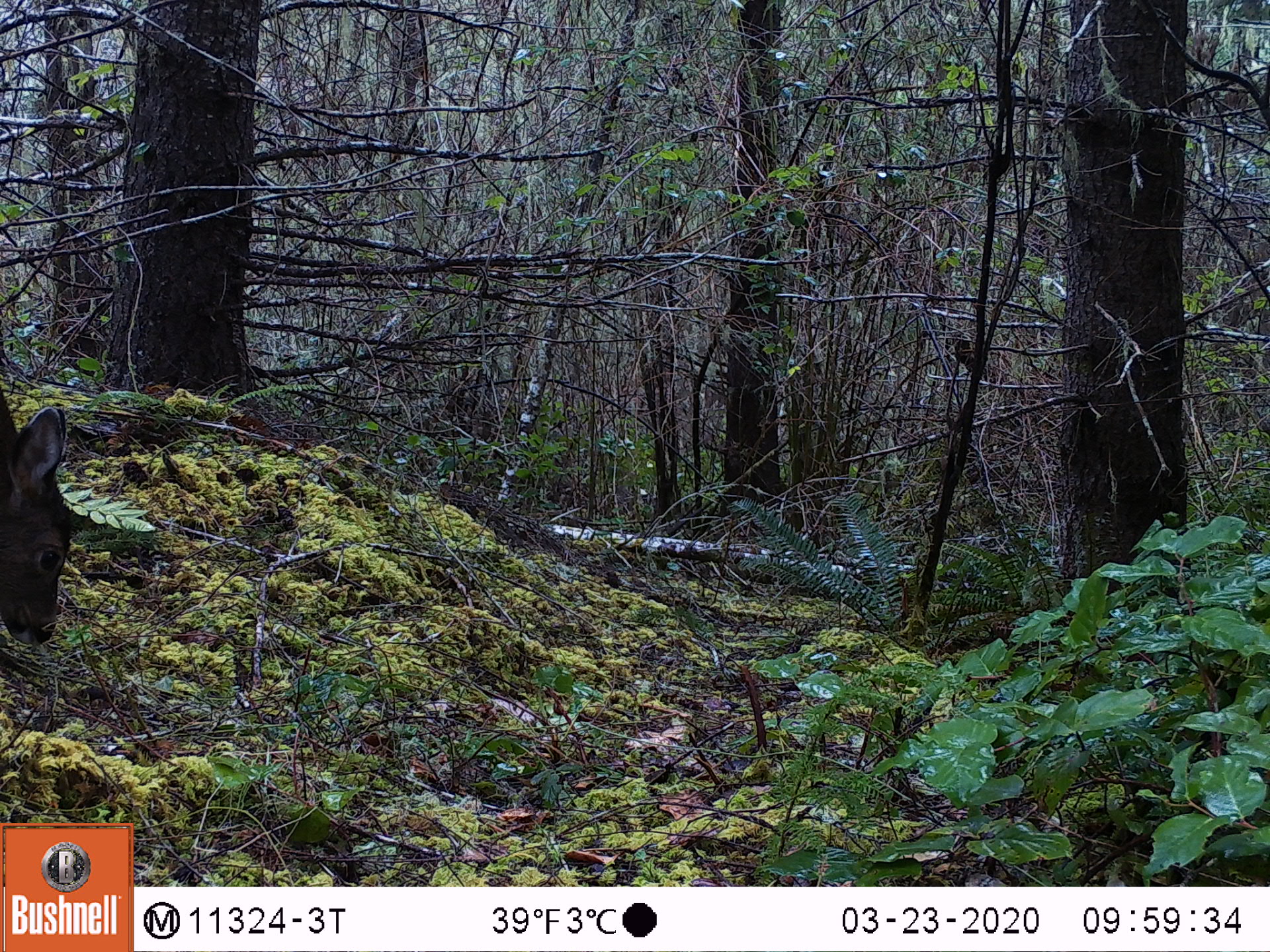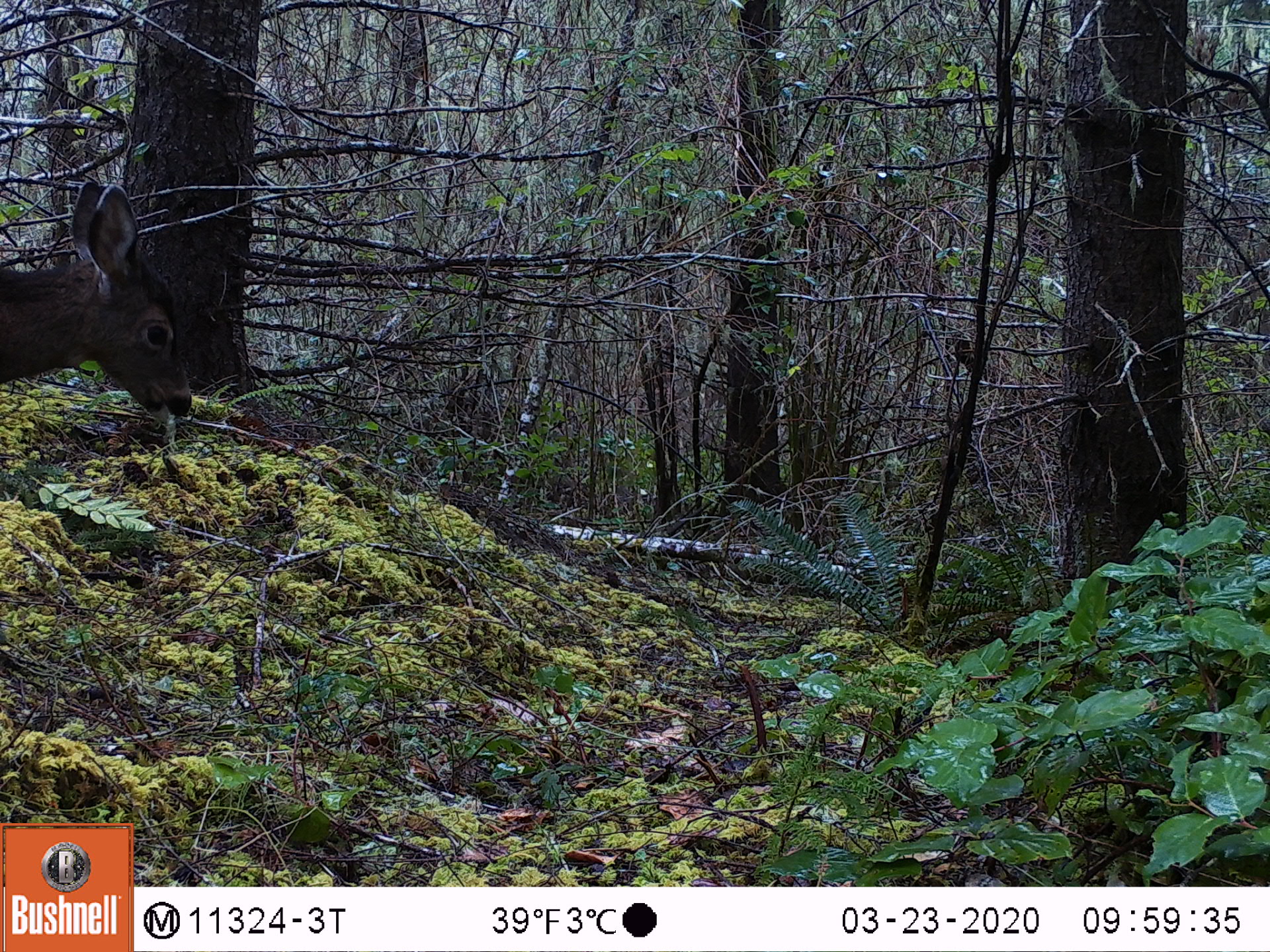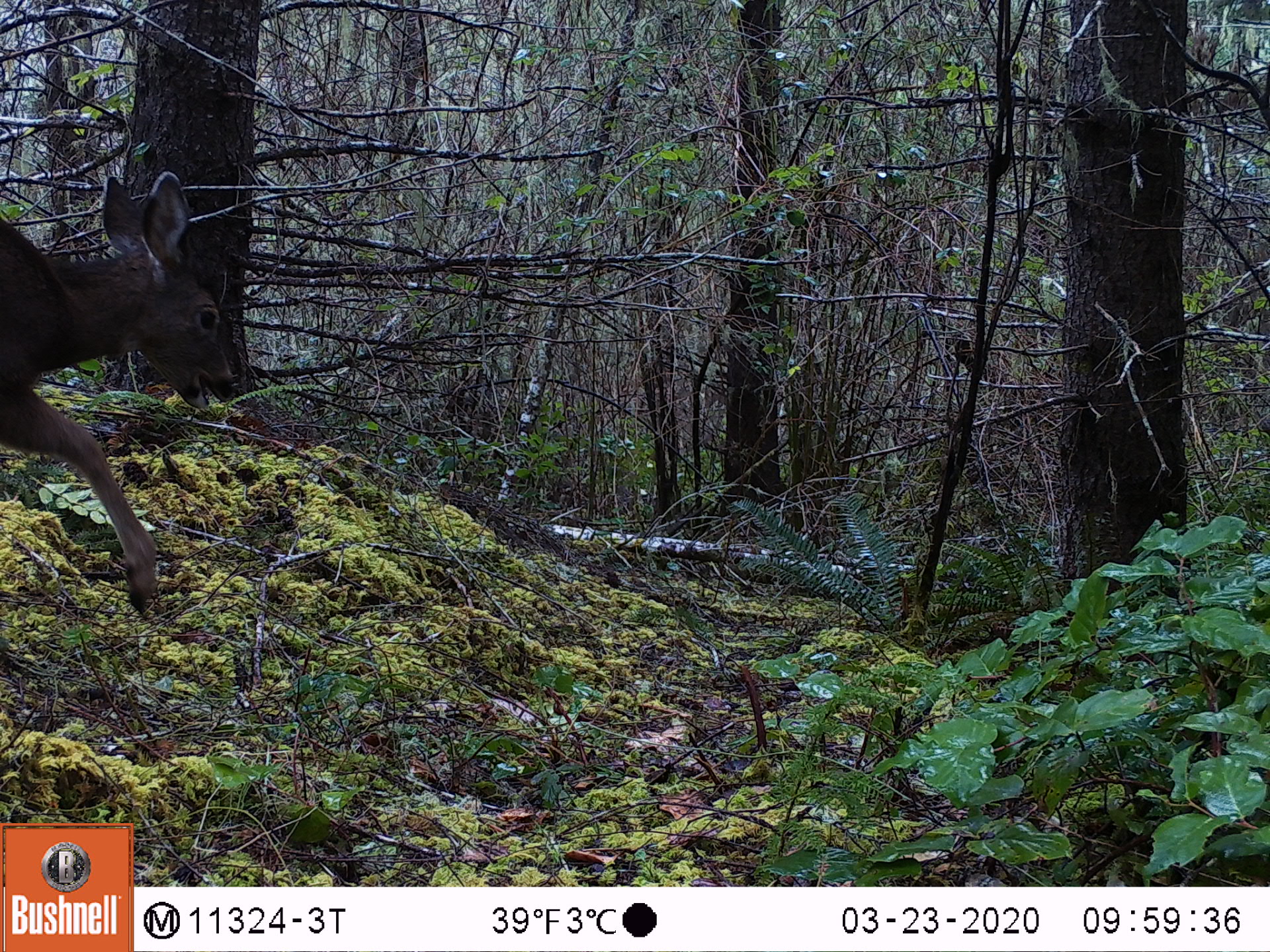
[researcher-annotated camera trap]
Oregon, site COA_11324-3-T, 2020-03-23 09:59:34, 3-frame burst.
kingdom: Animalia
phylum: Chordata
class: Mammalia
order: Artiodactyla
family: Cervidae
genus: Odocoileus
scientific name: Odocoileus hemionus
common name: black-tailed deer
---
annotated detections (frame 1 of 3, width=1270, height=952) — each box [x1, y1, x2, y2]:
black-tailed deer: [0, 377, 82, 660]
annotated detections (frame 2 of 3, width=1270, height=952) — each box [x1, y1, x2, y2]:
black-tailed deer: [0, 170, 206, 424]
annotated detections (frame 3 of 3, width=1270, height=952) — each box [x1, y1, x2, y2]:
black-tailed deer: [0, 166, 245, 629]